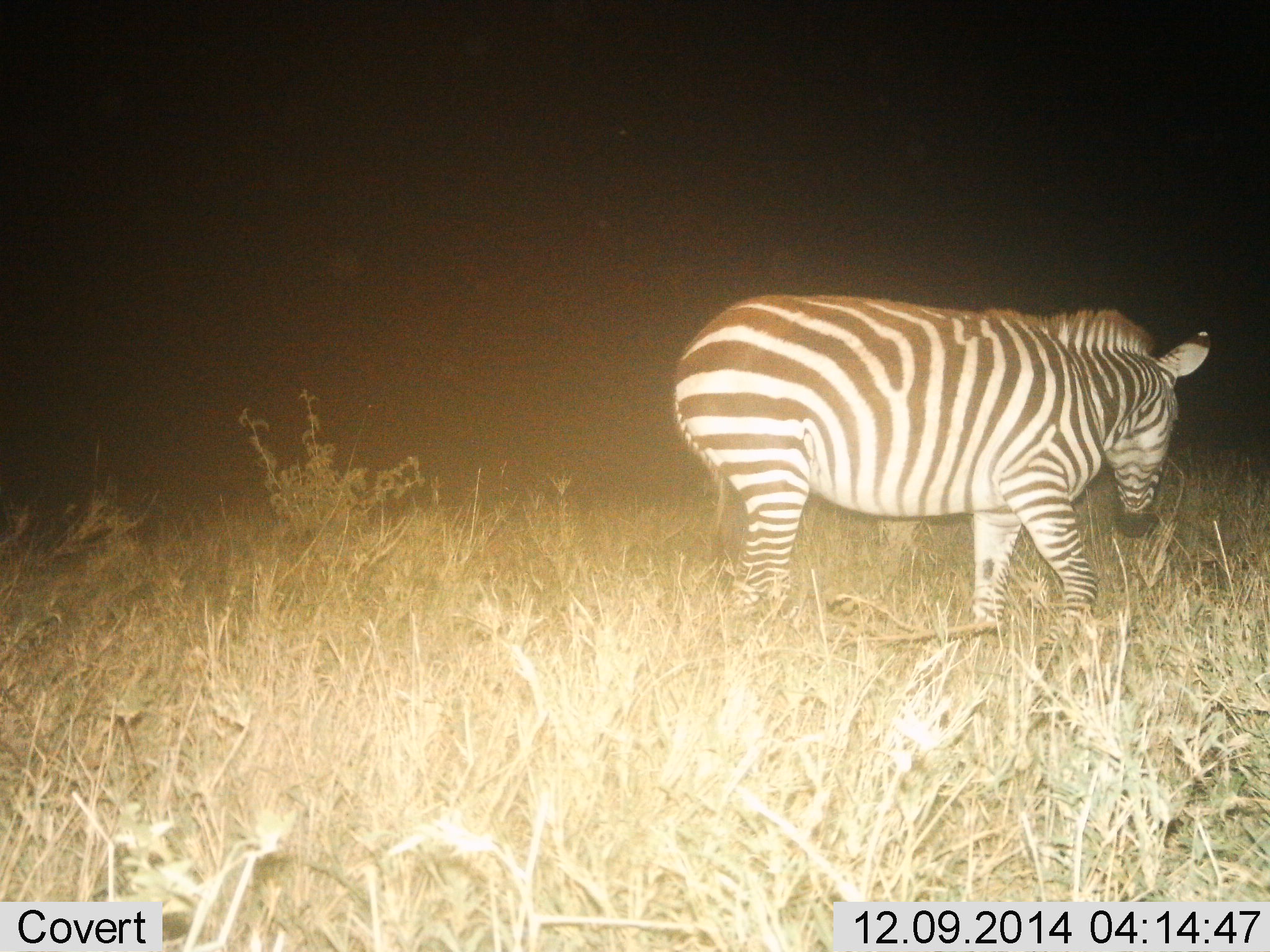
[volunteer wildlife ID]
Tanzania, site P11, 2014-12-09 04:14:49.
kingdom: Animalia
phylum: Chordata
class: Mammalia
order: Perissodactyla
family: Equidae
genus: Equus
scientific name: Equus quagga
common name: plains zebra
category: zebra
Zebra (plains zebra) (Equus quagga), count 1. Behavior (volunteer vote fractions): standing 40%, resting 0%, moving 50%, interacting 0%. Young present (vote fraction): 0%. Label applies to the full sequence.